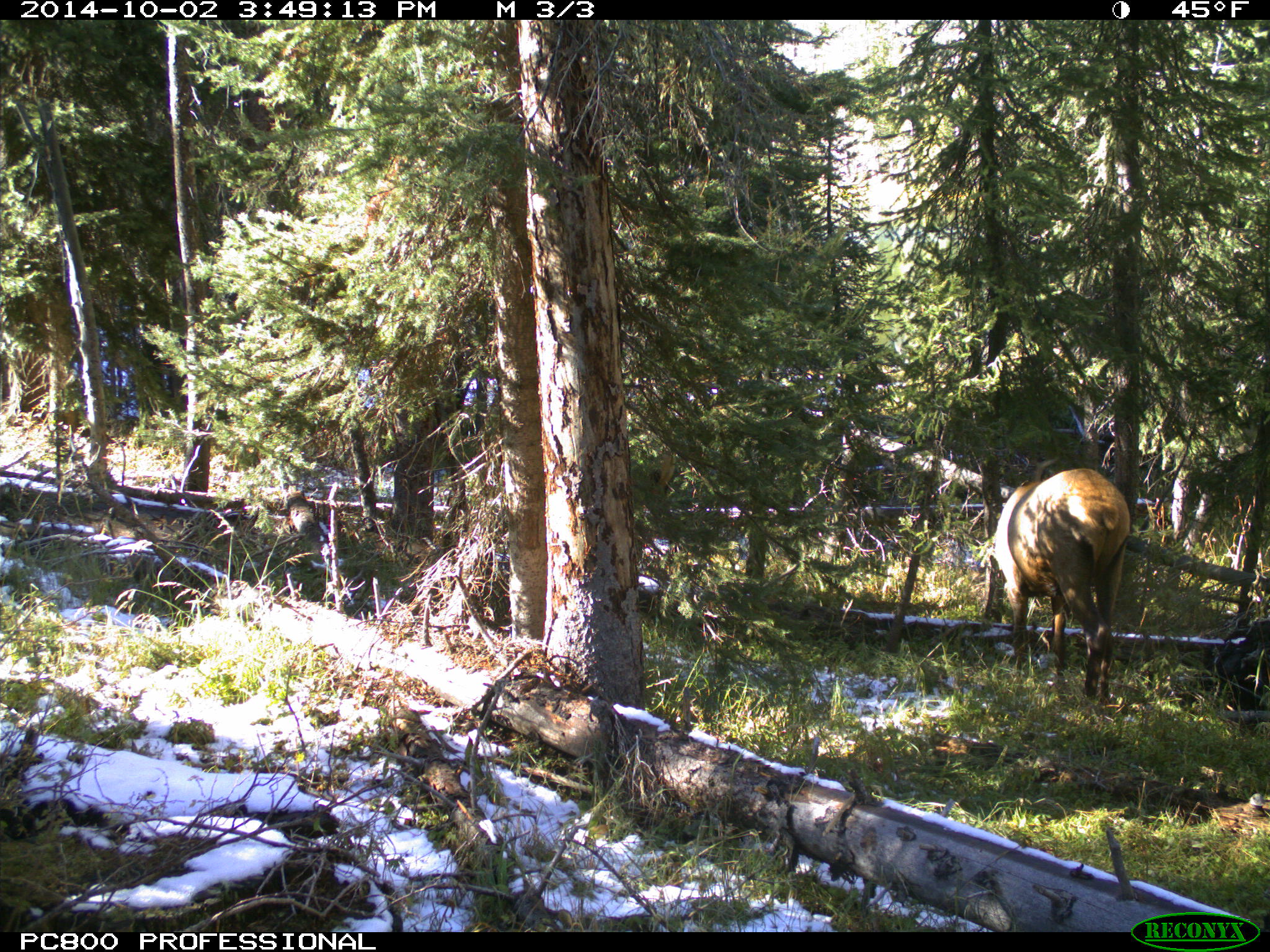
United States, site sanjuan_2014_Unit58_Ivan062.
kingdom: Animalia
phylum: Chordata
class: Mammalia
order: Artiodactyla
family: Cervidae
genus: Cervus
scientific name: Cervus elaphus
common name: red deer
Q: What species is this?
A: Cervus elaphus (red deer).